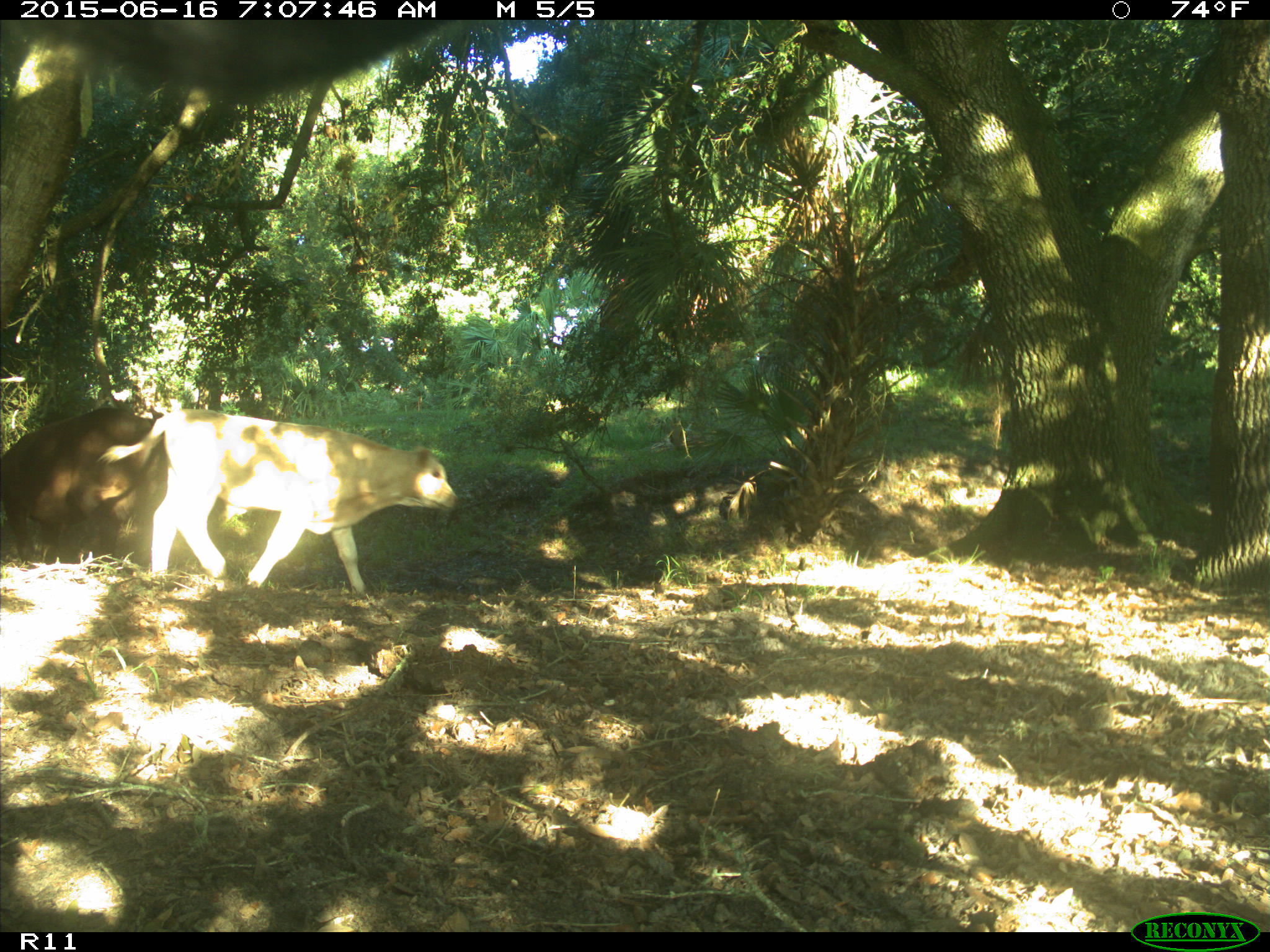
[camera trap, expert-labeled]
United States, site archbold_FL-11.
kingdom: Animalia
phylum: Chordata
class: Mammalia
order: Artiodactyla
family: Bovidae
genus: Bos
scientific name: Bos taurus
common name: domestic cow